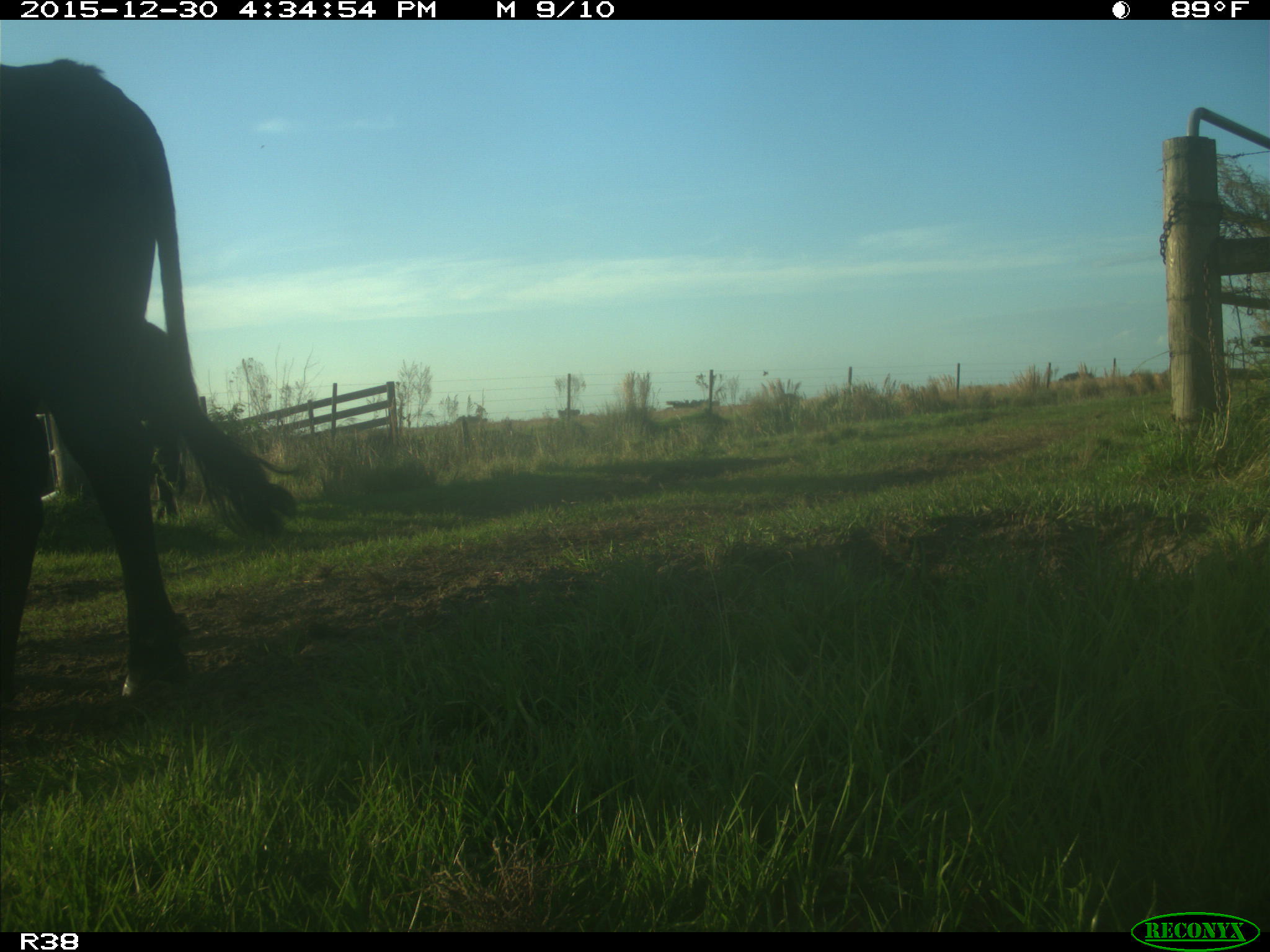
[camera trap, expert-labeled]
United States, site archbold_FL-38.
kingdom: Animalia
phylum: Chordata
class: Mammalia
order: Artiodactyla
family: Bovidae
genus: Bos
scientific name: Bos taurus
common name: domestic cow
Bos taurus (domestic cow).